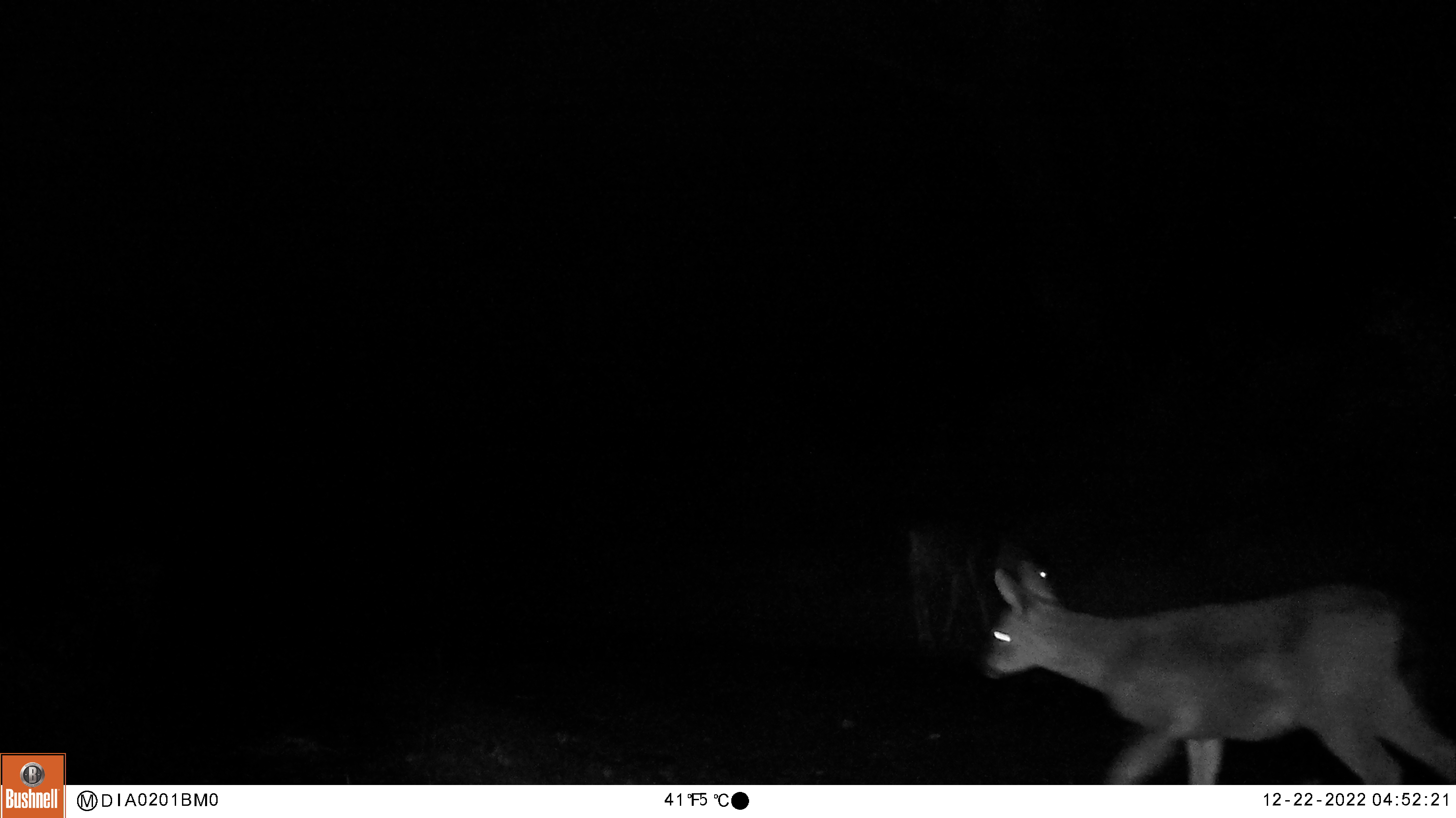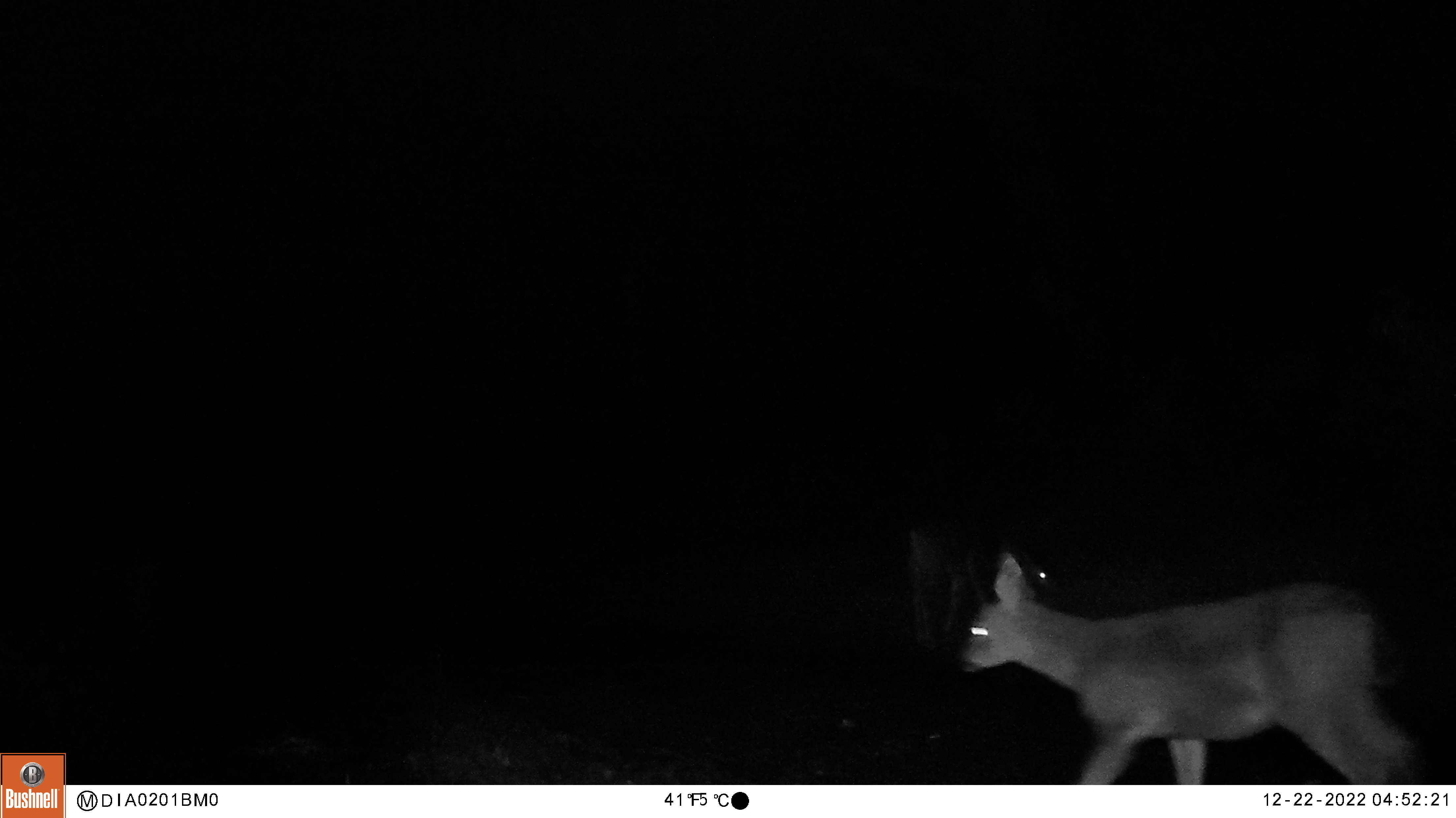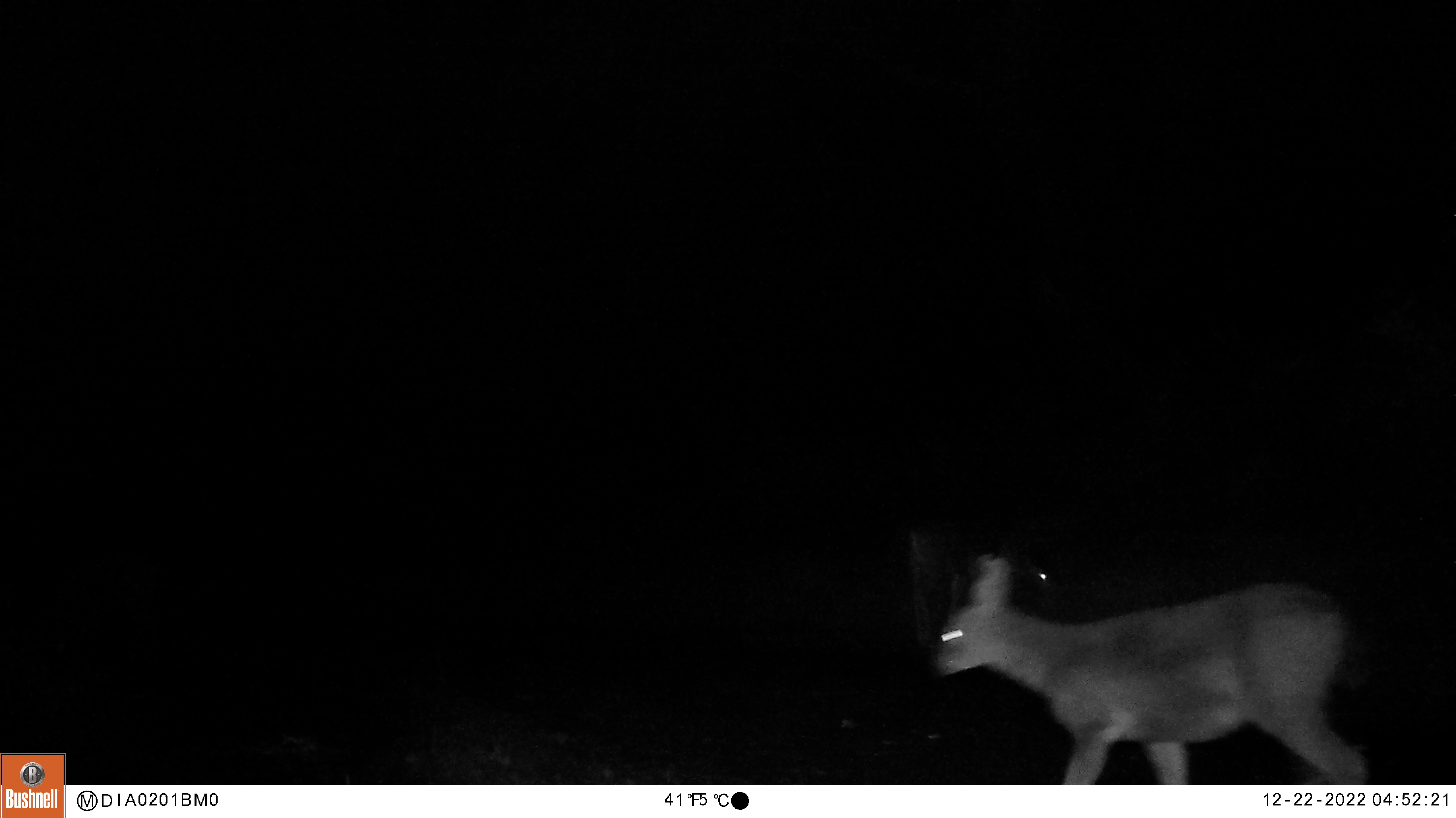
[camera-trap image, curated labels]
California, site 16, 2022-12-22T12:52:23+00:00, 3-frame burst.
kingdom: Animalia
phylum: Chordata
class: Mammalia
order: Artiodactyla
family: Cervidae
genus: Odocoileus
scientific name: Odocoileus hemionus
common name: mule deer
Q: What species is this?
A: Mule deer (Odocoileus hemionus).